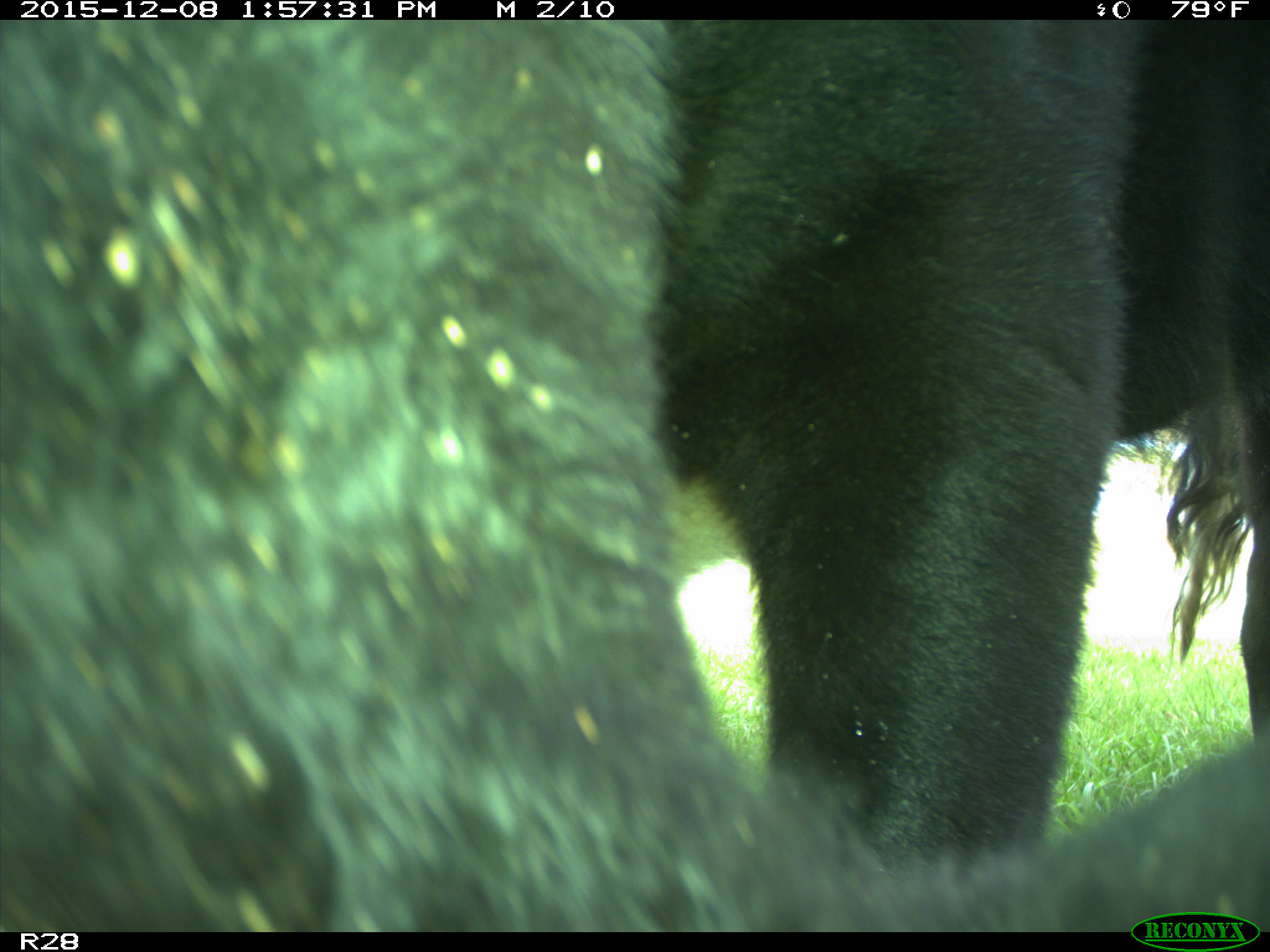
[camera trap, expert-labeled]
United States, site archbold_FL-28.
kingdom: Animalia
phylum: Chordata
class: Mammalia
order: Artiodactyla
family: Bovidae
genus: Bos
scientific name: Bos taurus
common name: domestic cow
Bos taurus (domestic cow).